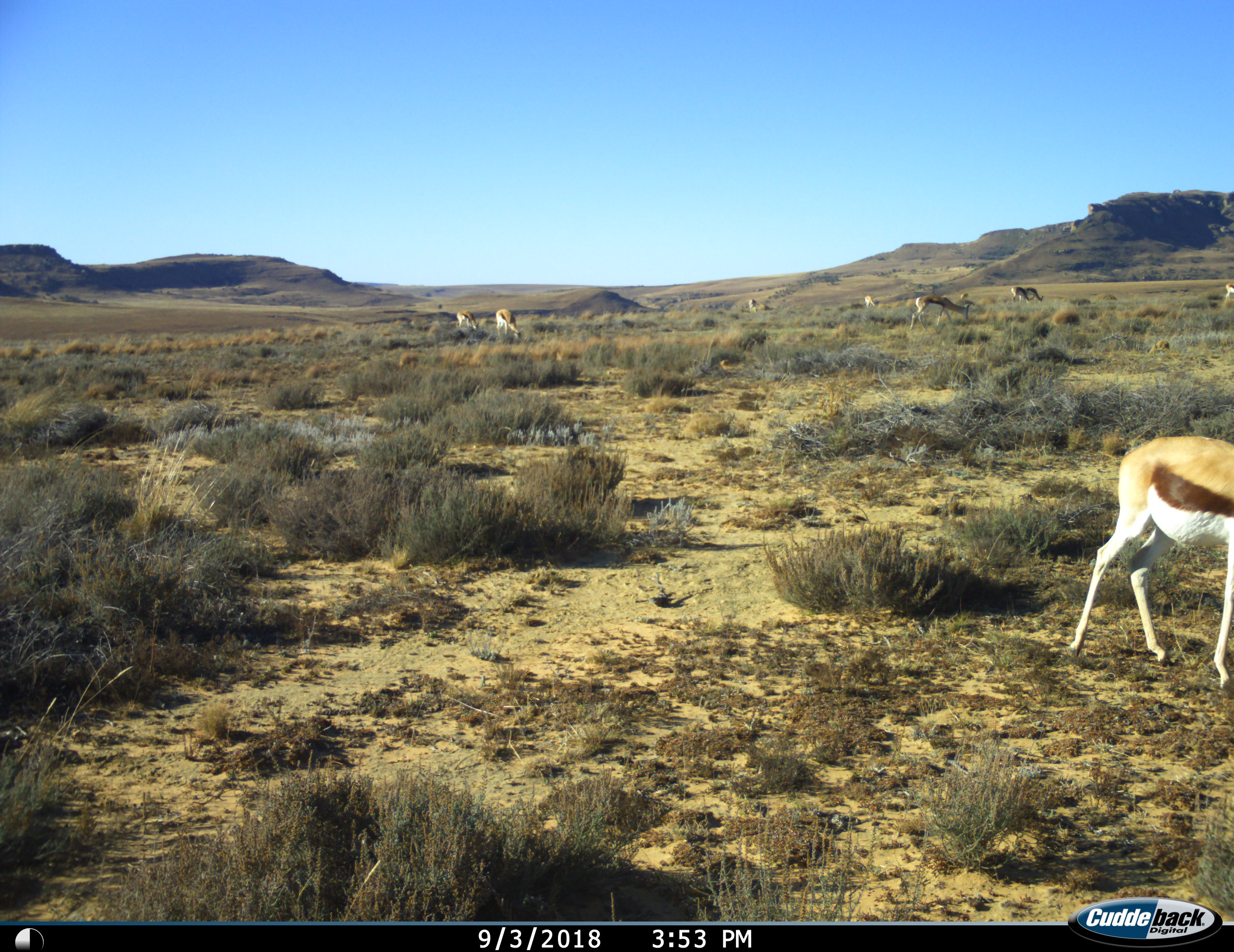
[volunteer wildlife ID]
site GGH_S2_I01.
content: unidentified animal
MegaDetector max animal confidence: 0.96